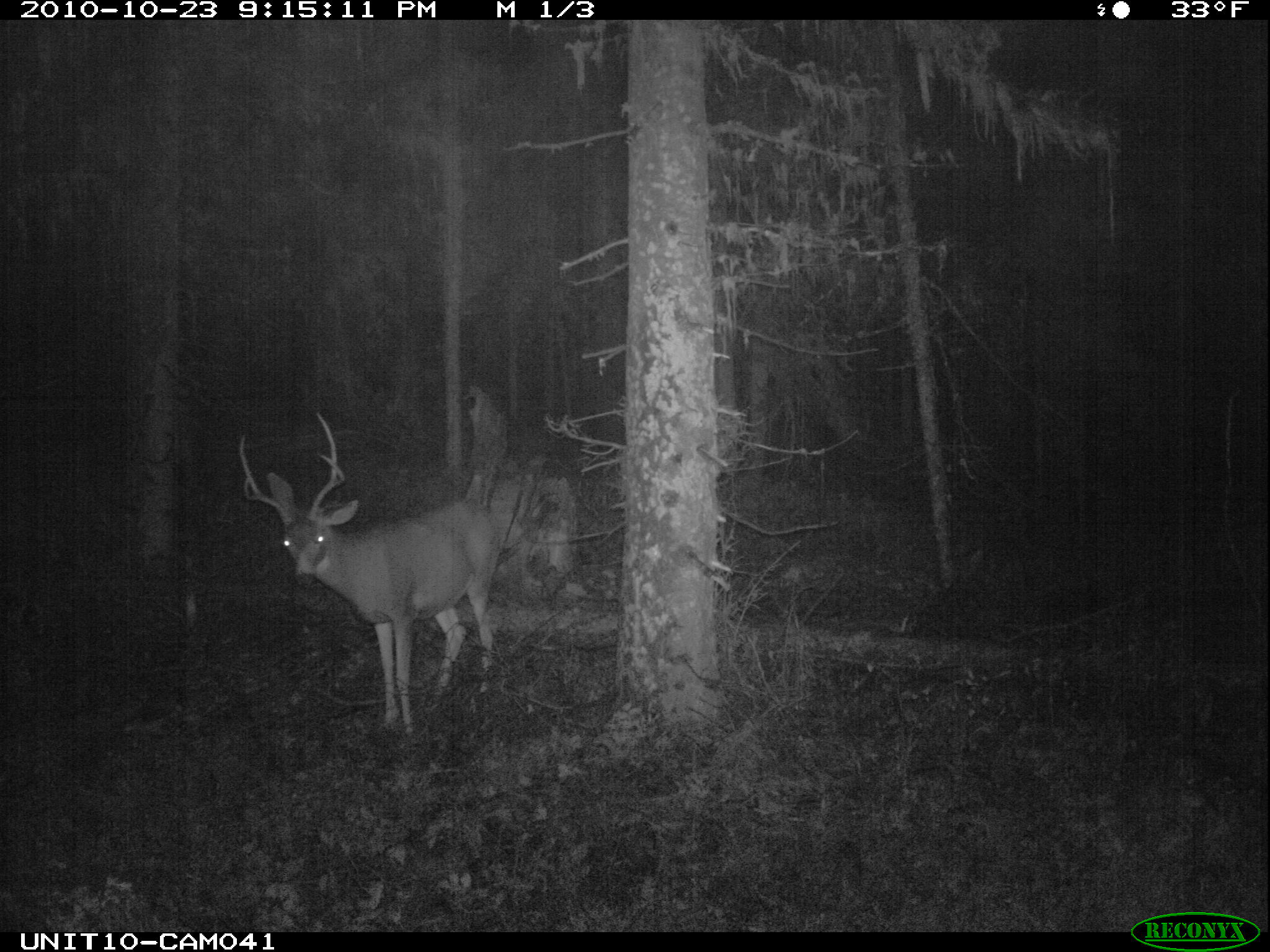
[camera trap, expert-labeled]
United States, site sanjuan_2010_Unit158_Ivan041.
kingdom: Animalia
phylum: Chordata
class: Mammalia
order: Artiodactyla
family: Cervidae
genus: Odocoileus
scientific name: Odocoileus hemionus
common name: mule deer